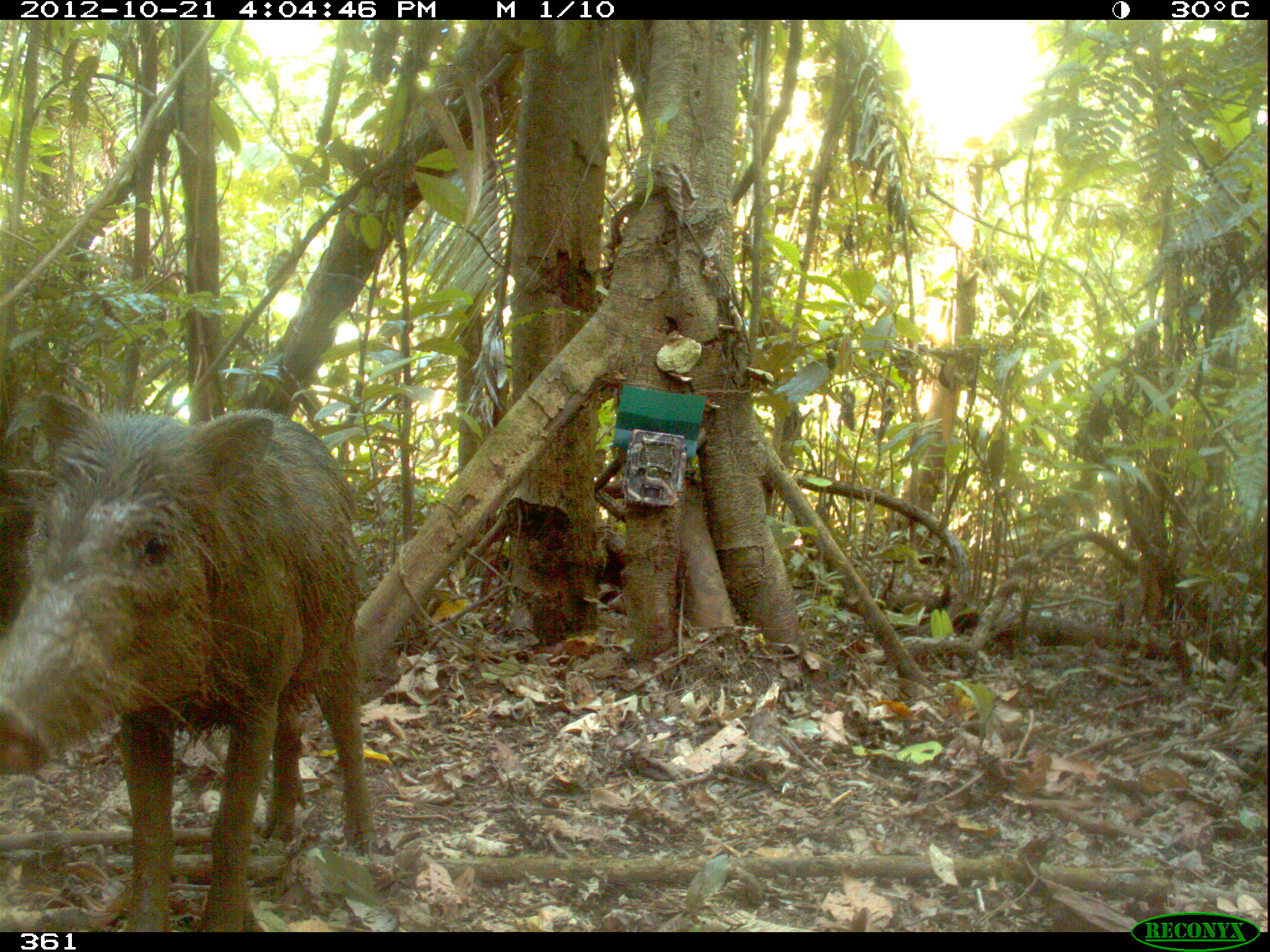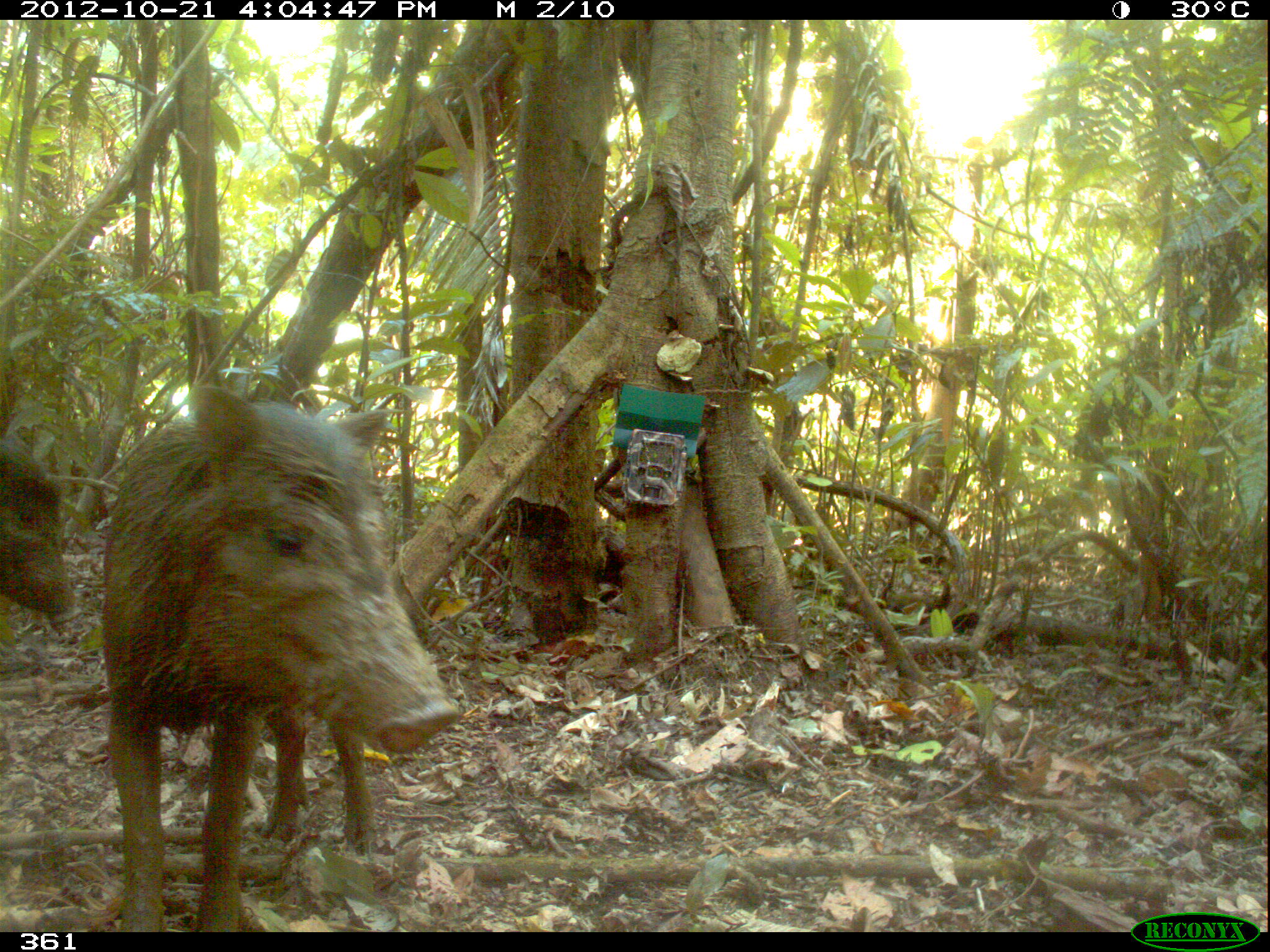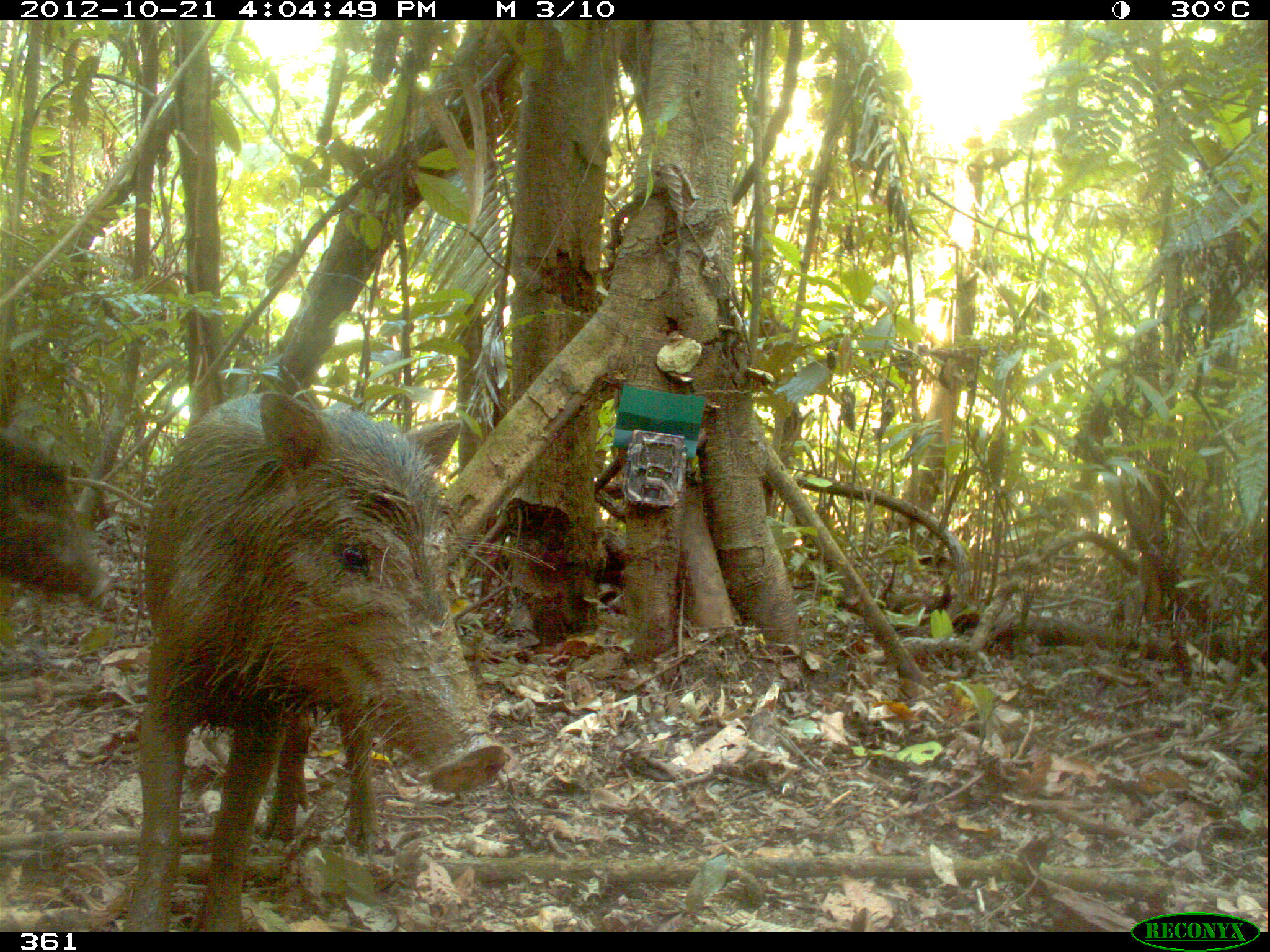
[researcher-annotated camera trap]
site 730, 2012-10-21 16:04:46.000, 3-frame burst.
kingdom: Animalia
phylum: Chordata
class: Mammalia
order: Artiodactyla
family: Tayassuidae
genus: Tayassu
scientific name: Tayassu pecari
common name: white-lipped peccary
Tayassu pecari (white-lipped peccary).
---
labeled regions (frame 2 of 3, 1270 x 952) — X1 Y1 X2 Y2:
tayassu pecari: 97 384 461 931; 1 420 79 622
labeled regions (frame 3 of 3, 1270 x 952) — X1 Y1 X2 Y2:
tayassu pecari: 126 383 508 928; 1 435 112 613